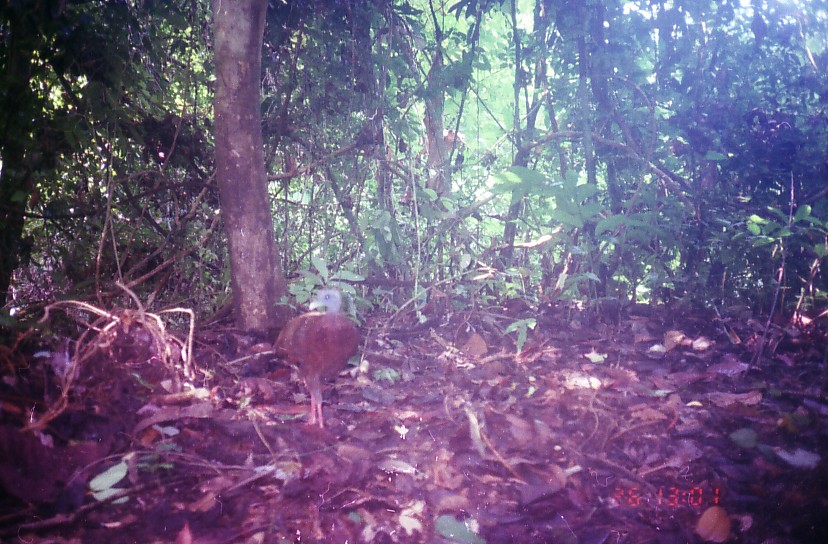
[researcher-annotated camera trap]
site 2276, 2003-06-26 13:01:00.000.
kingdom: Animalia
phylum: Chordata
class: Aves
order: Galliformes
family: Phasianidae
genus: Argusianus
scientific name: Argusianus argus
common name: great argus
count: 1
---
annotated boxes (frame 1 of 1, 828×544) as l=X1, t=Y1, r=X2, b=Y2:
argusianus argus: l=272, t=285, r=360, b=428